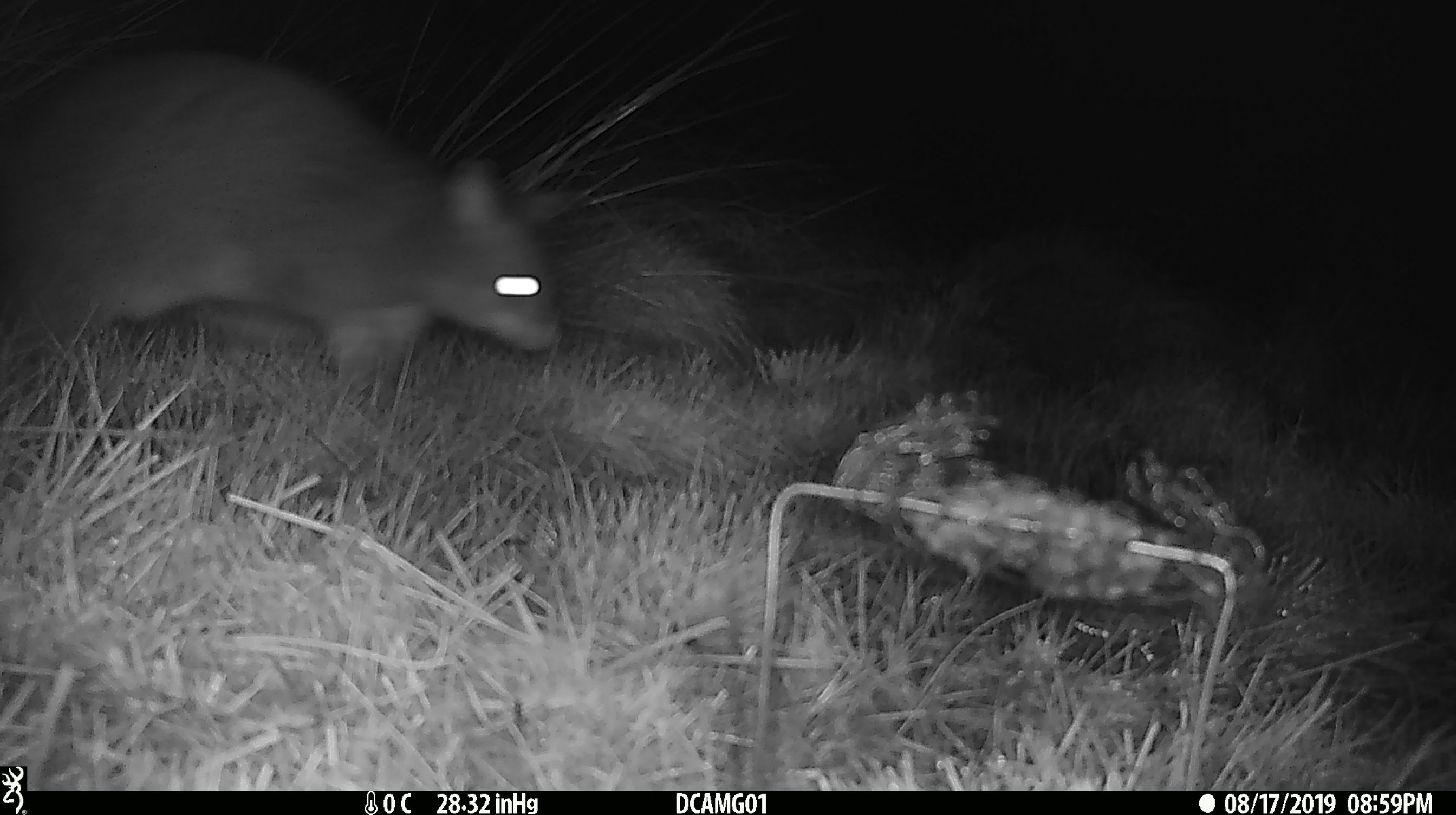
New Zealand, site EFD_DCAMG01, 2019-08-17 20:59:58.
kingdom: Animalia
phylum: Chordata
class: Mammalia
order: Diprotodontia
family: Phalangeridae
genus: Trichosurus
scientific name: Trichosurus vulpecula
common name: common brushtail possum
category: possum